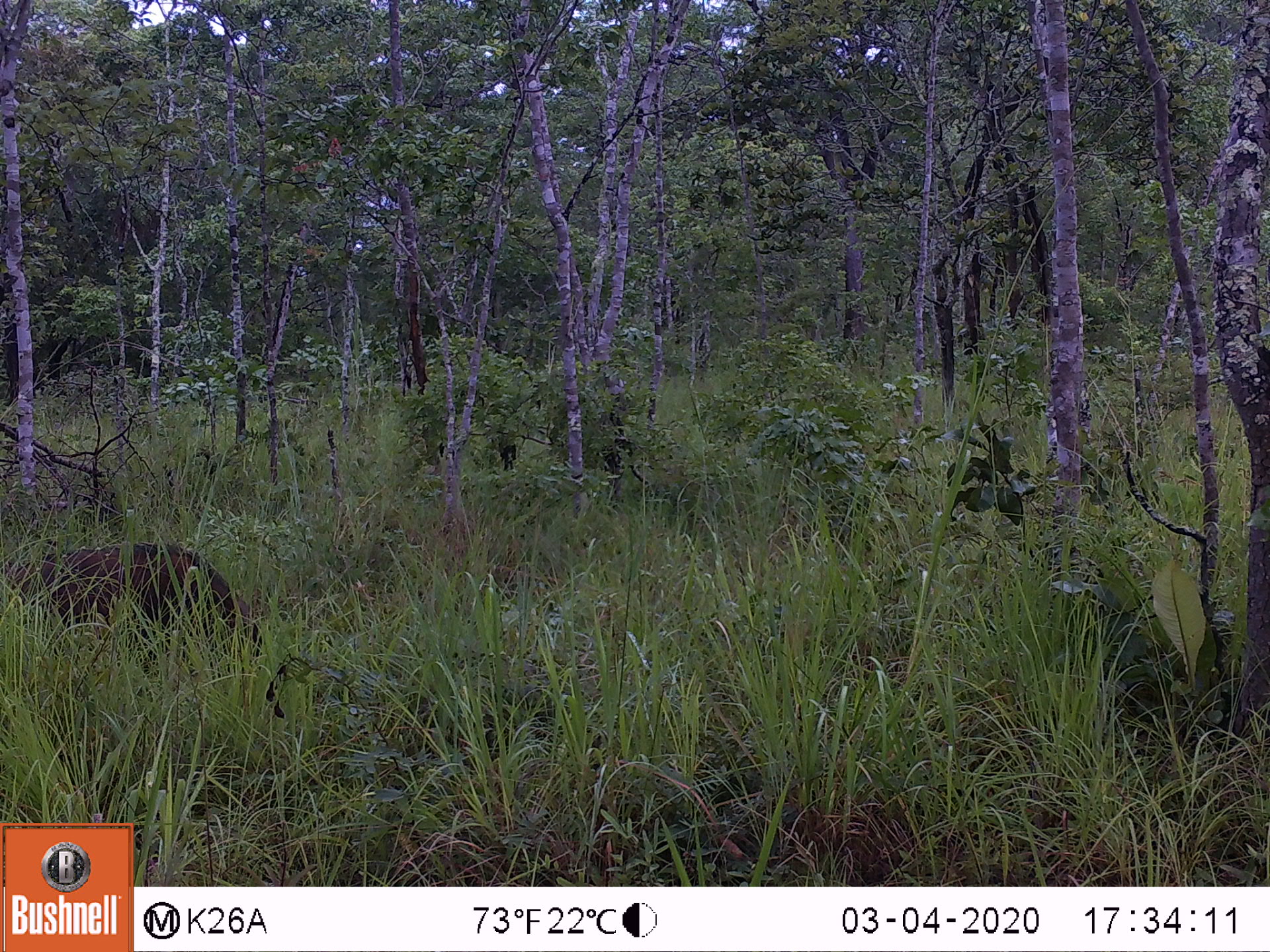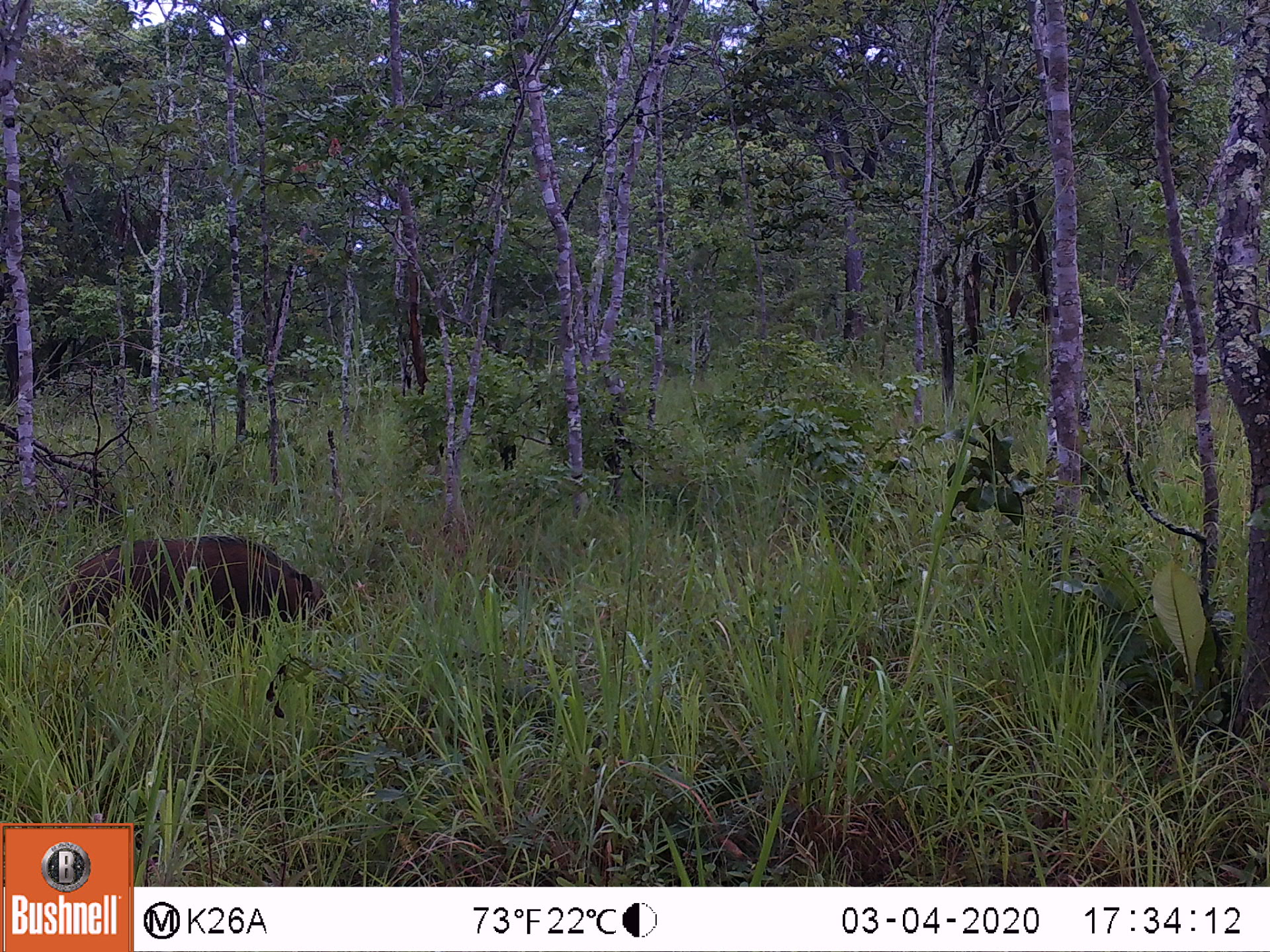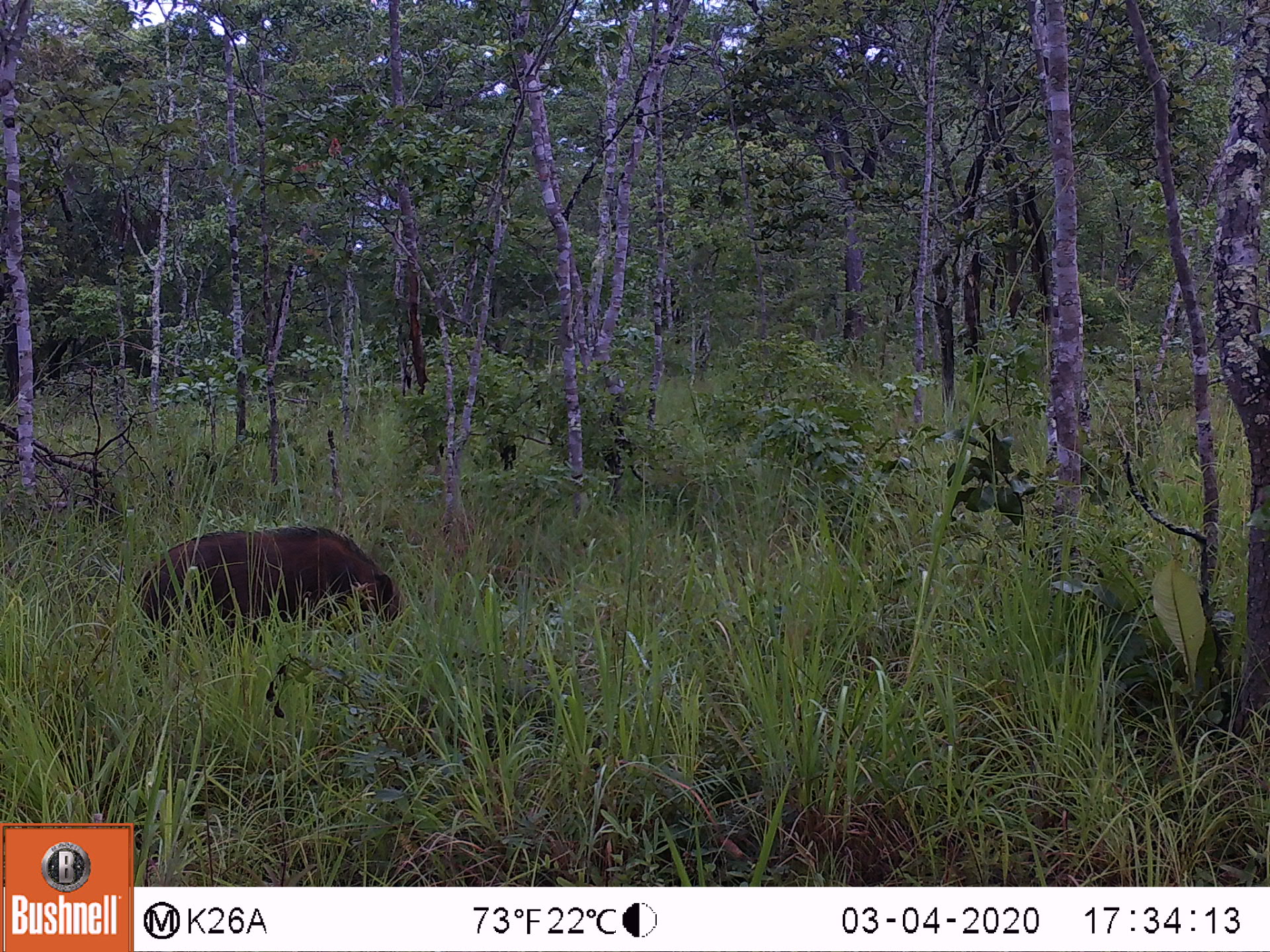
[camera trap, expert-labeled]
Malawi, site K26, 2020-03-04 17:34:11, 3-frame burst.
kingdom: Animalia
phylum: Chordata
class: Mammalia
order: Artiodactyla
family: Suidae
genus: Potamochoerus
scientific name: Potamochoerus larvatus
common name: bushpig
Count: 1.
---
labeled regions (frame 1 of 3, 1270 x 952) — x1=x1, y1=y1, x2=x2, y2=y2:
bushpig: x1=0, y1=527, x2=272, y2=684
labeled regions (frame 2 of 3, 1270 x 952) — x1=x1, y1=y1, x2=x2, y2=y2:
bushpig: x1=51, y1=527, x2=338, y2=665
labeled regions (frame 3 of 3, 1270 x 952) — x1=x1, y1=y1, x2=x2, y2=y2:
bushpig: x1=129, y1=518, x2=411, y2=655